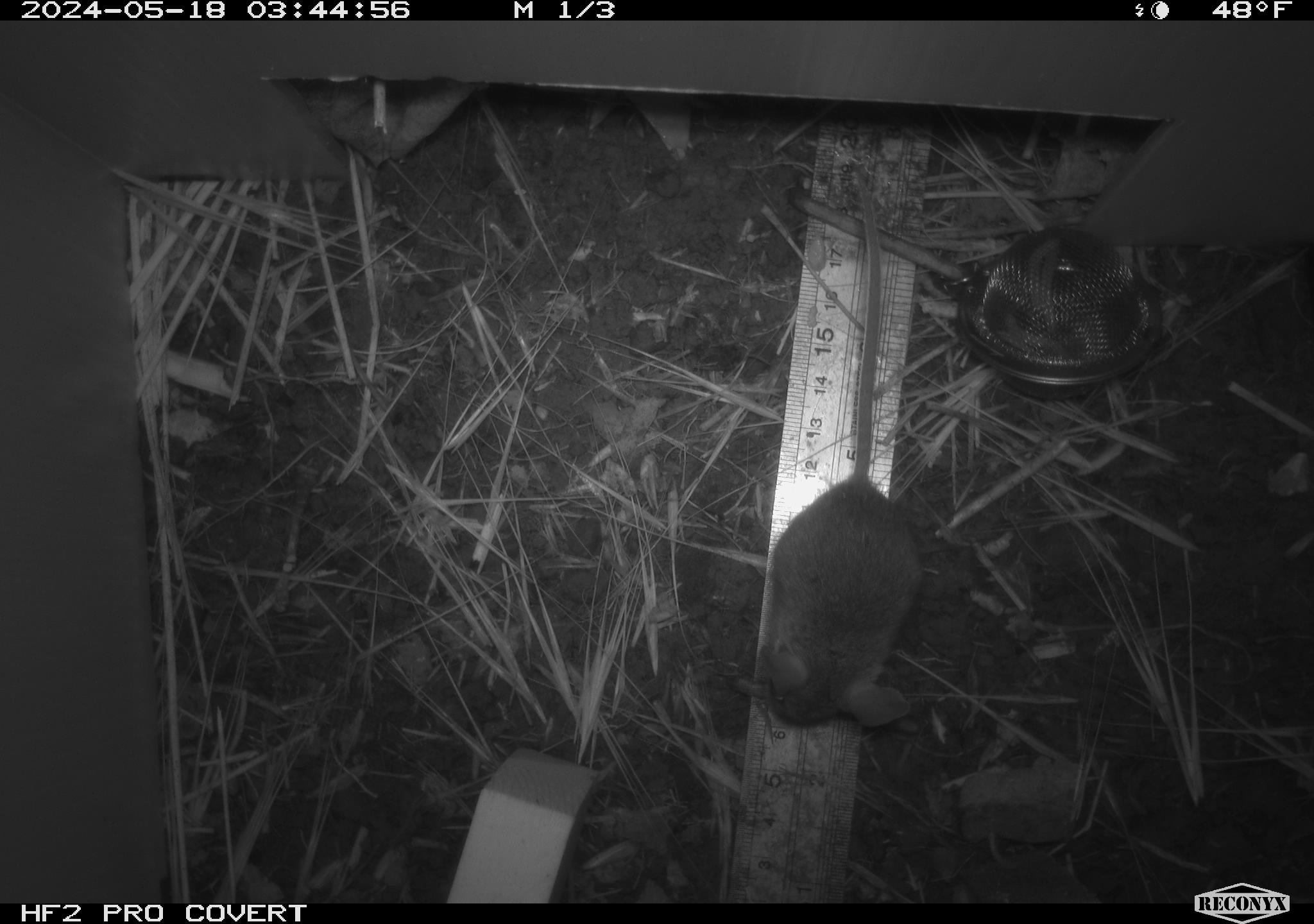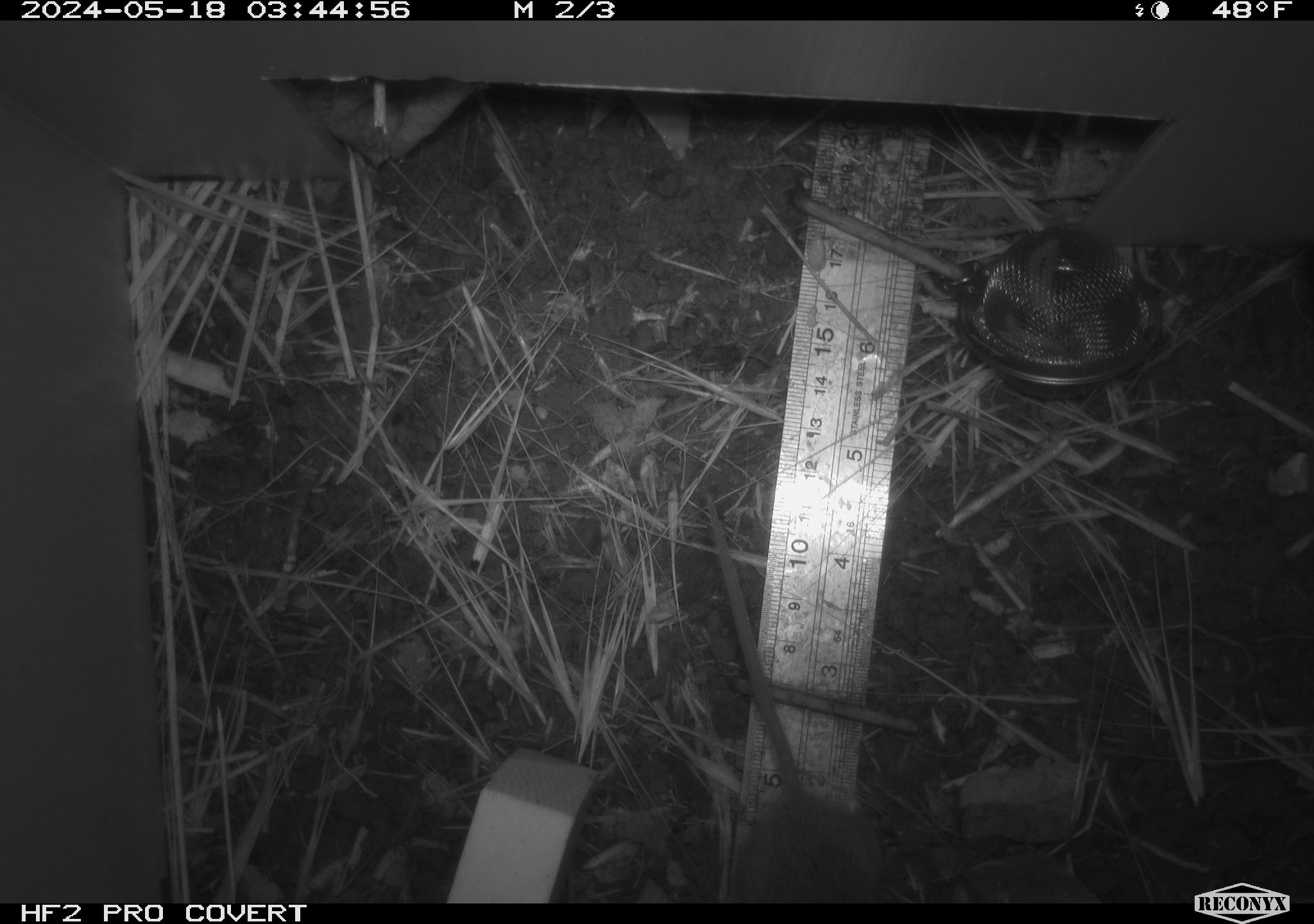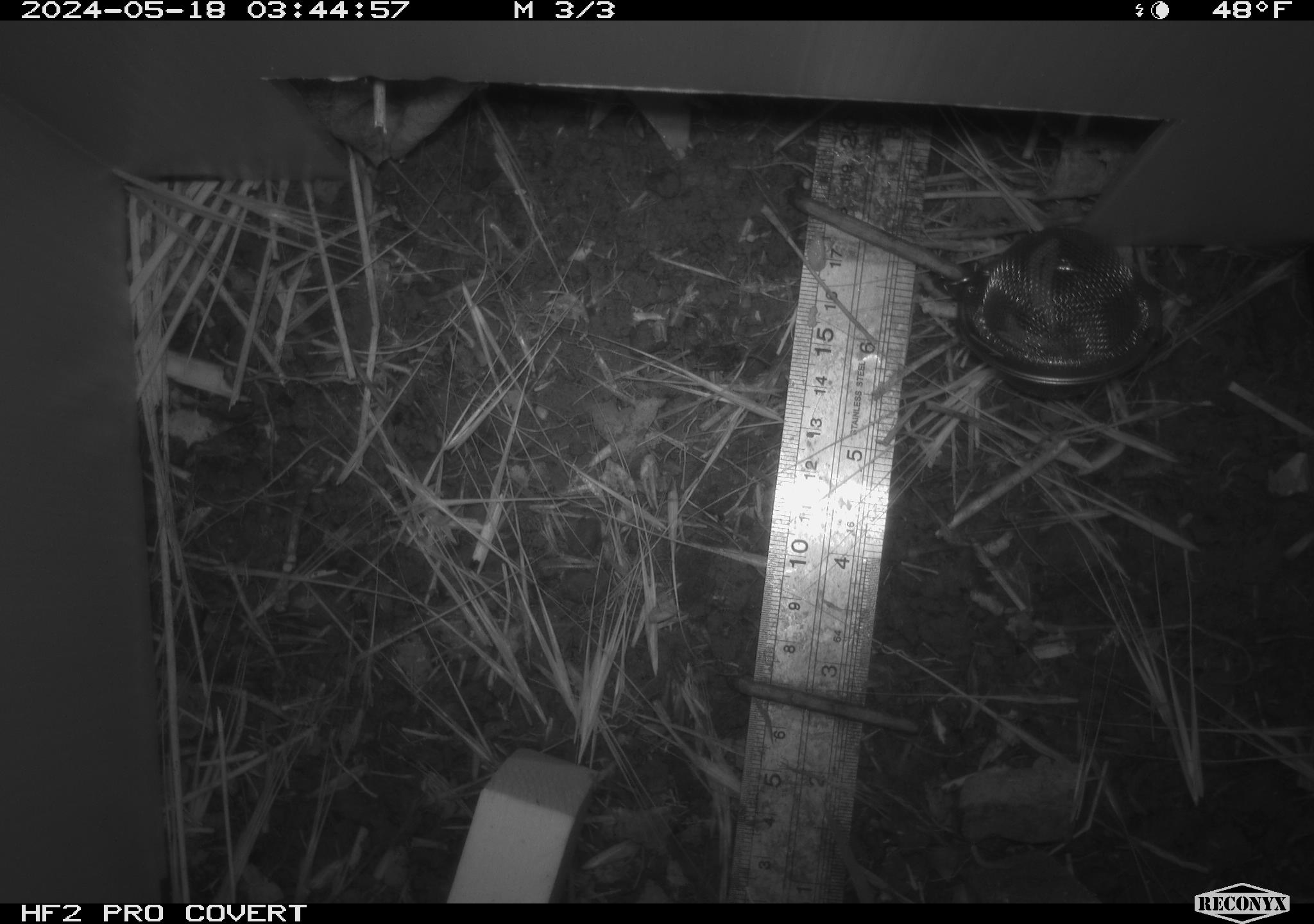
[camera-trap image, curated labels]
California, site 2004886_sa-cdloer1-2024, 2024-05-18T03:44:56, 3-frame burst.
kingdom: Animalia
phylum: Chordata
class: Mammalia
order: Rodentia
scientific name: Rodentia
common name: mouse species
Mouse species (Rodentia).